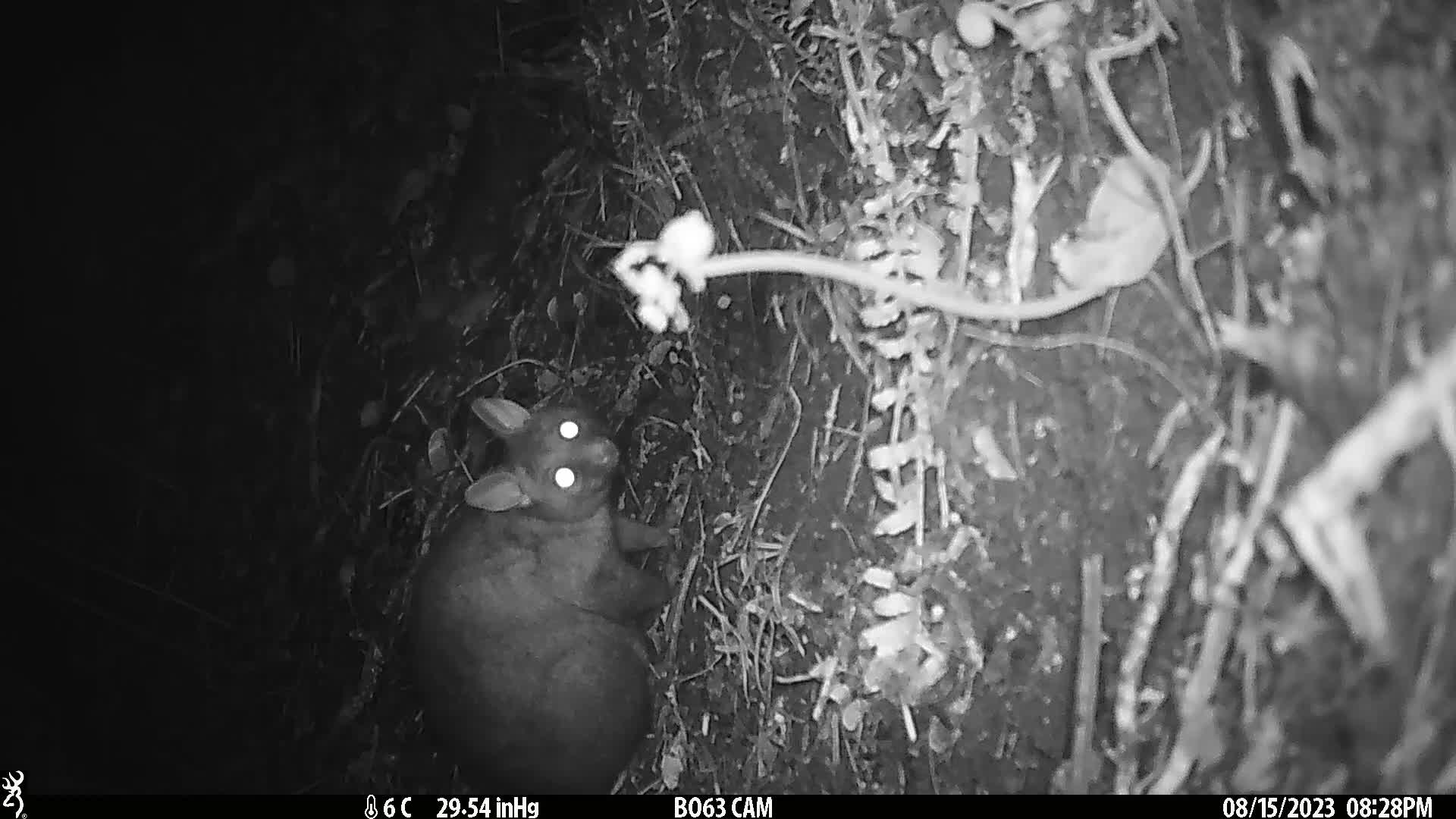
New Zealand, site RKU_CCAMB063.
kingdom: Animalia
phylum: Chordata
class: Mammalia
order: Diprotodontia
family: Phalangeridae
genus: Trichosurus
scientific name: Trichosurus vulpecula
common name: common brushtail possum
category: possum